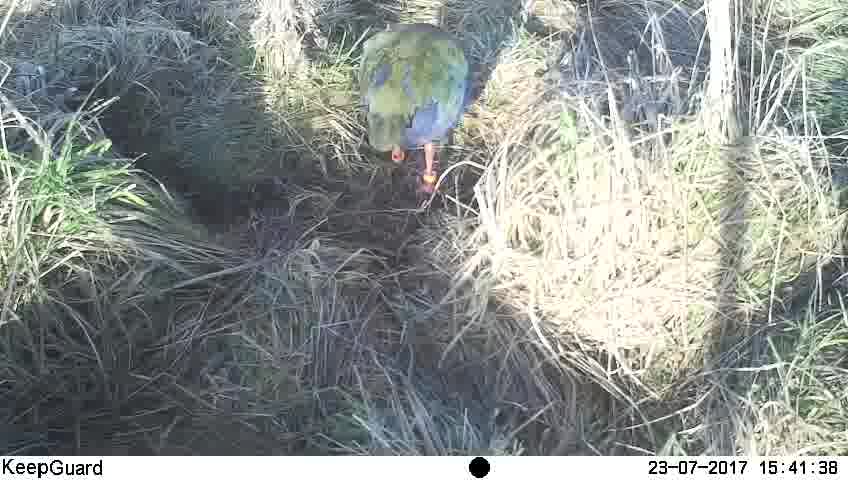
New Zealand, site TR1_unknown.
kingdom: Animalia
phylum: Chordata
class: Aves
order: Gruiformes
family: Rallidae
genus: Porphyrio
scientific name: Porphyrio mantelli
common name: takahe